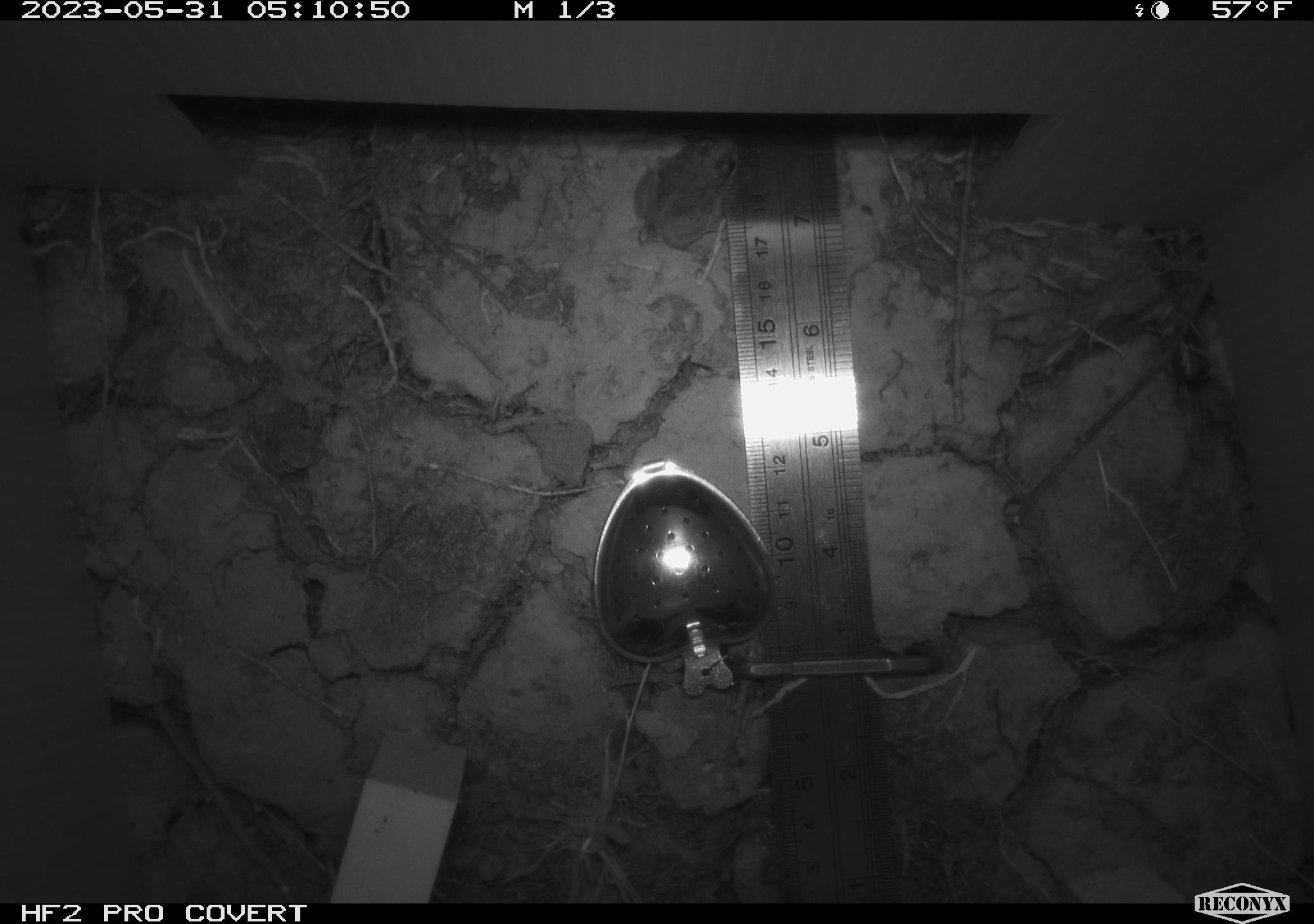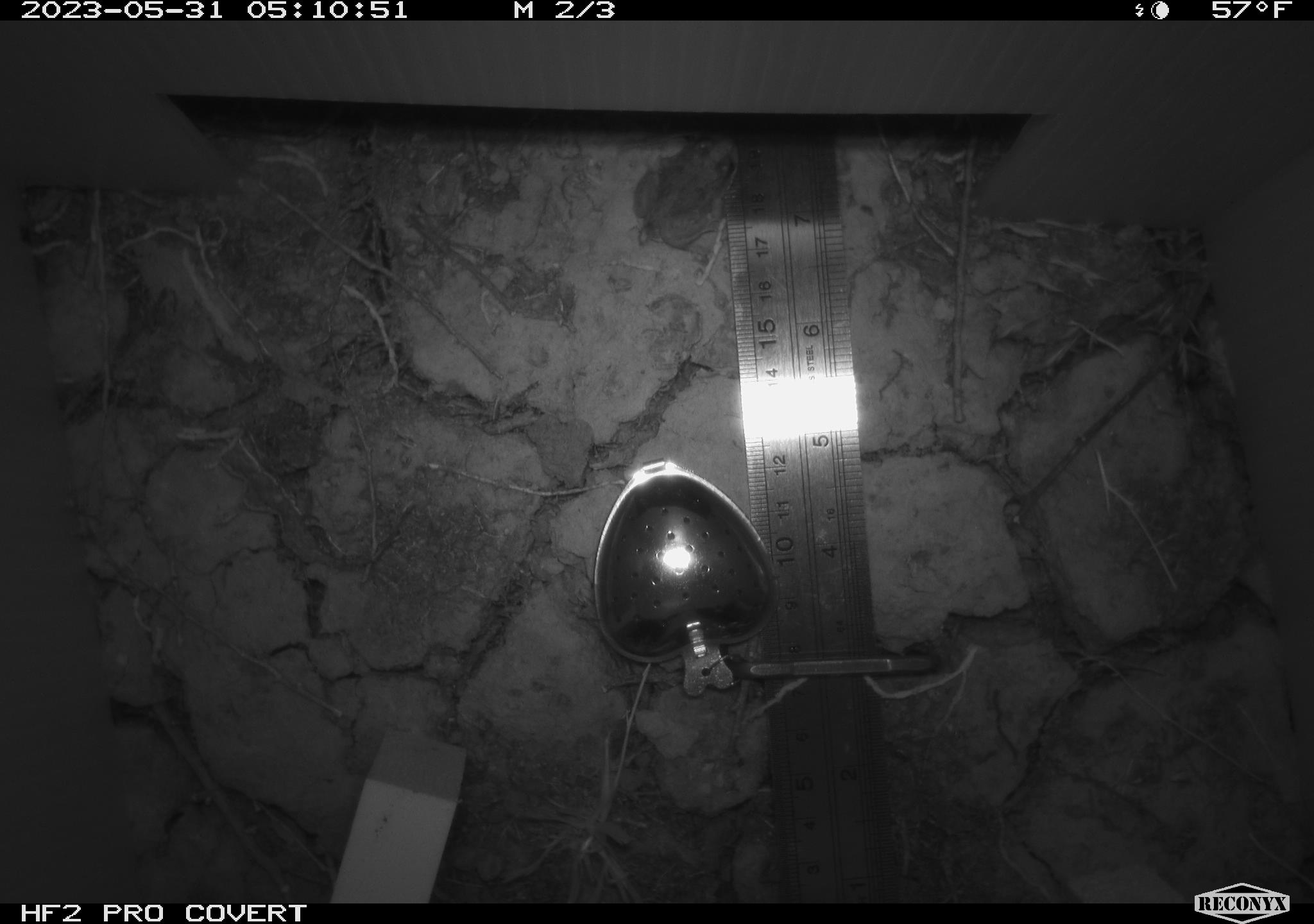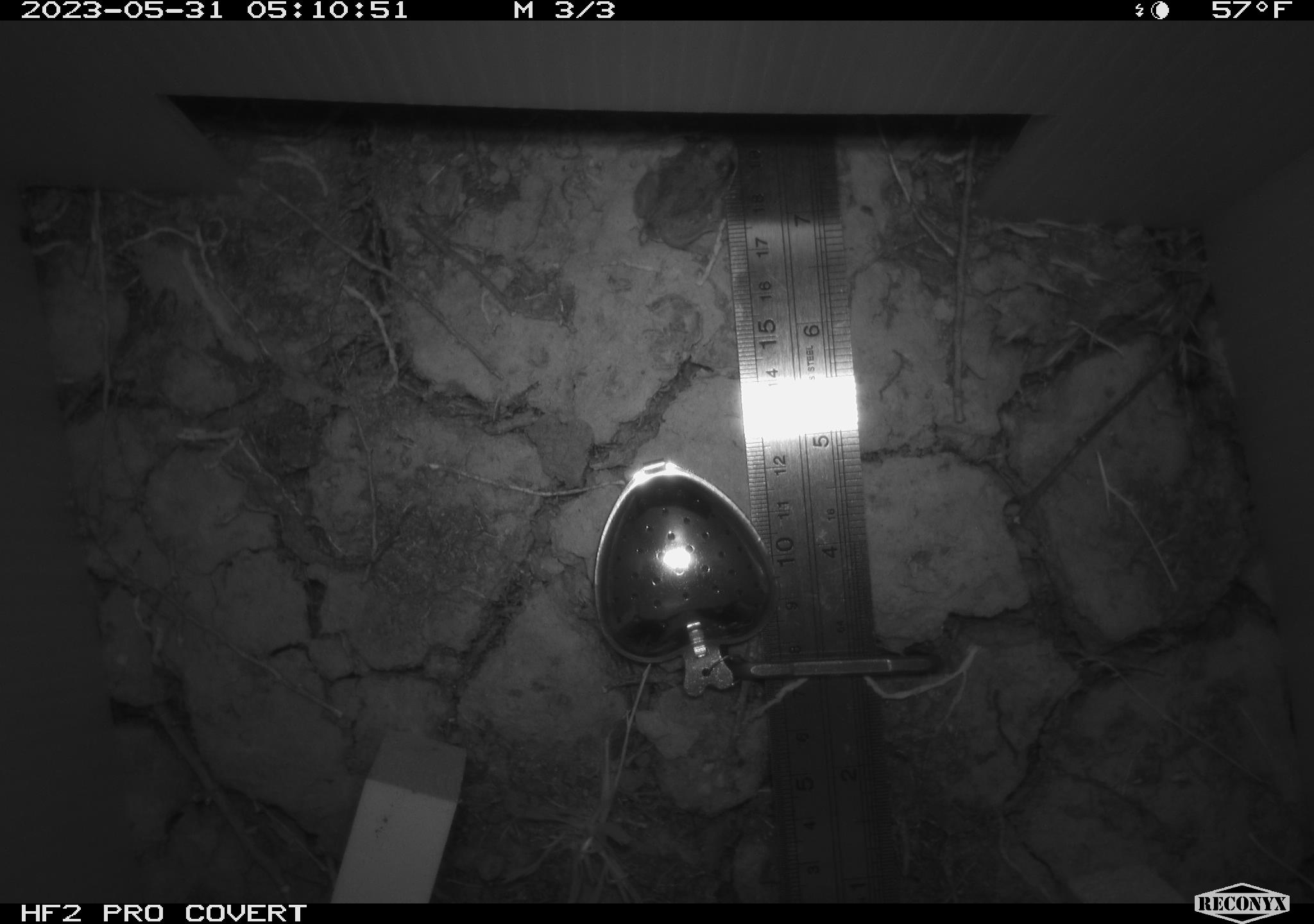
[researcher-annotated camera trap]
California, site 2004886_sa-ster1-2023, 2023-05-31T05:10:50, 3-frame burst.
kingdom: Animalia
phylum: Chordata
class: Amphibia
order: Anura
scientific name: Anura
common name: frogs